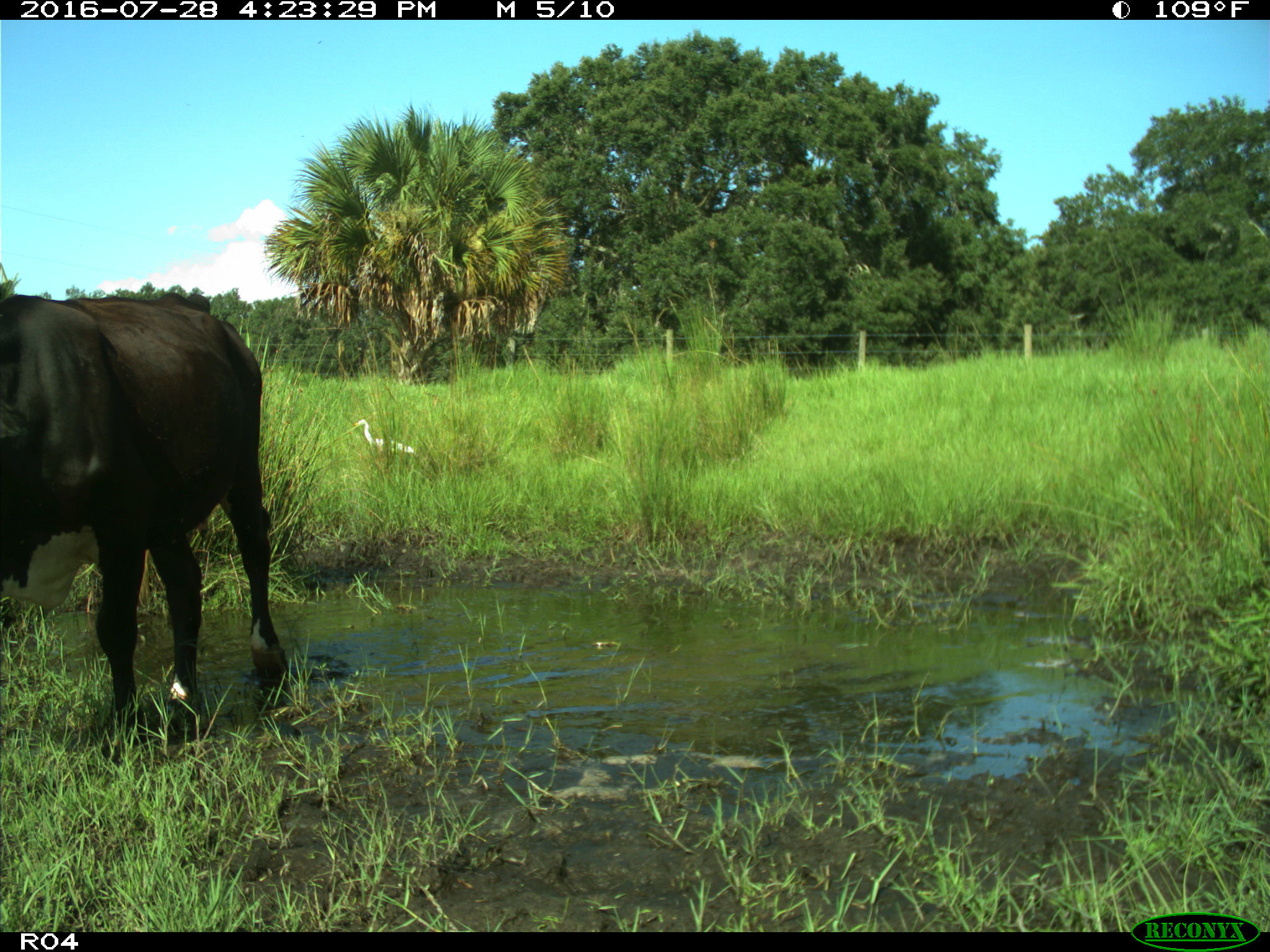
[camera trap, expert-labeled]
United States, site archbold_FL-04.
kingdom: Animalia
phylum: Chordata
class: Mammalia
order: Artiodactyla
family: Bovidae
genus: Bos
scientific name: Bos taurus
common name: domestic cow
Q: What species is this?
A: Bos taurus (domestic cow).